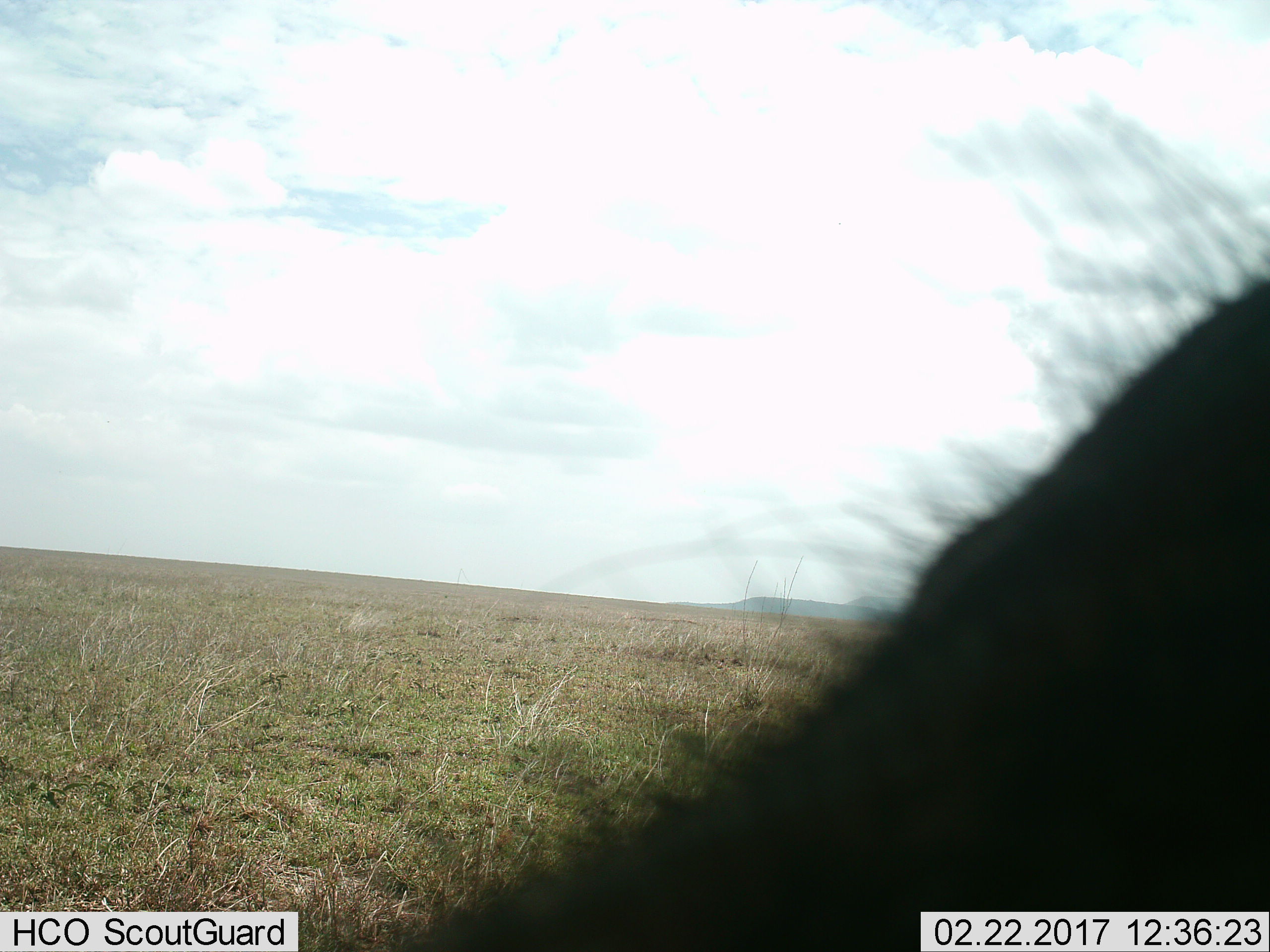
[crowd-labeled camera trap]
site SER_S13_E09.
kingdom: Animalia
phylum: Chordata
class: Mammalia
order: Artiodactyla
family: Bovidae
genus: Connochaetes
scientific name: Connochaetes taurinus taurinus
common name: blue wildebeest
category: wildebeestblue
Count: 1.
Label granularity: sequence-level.